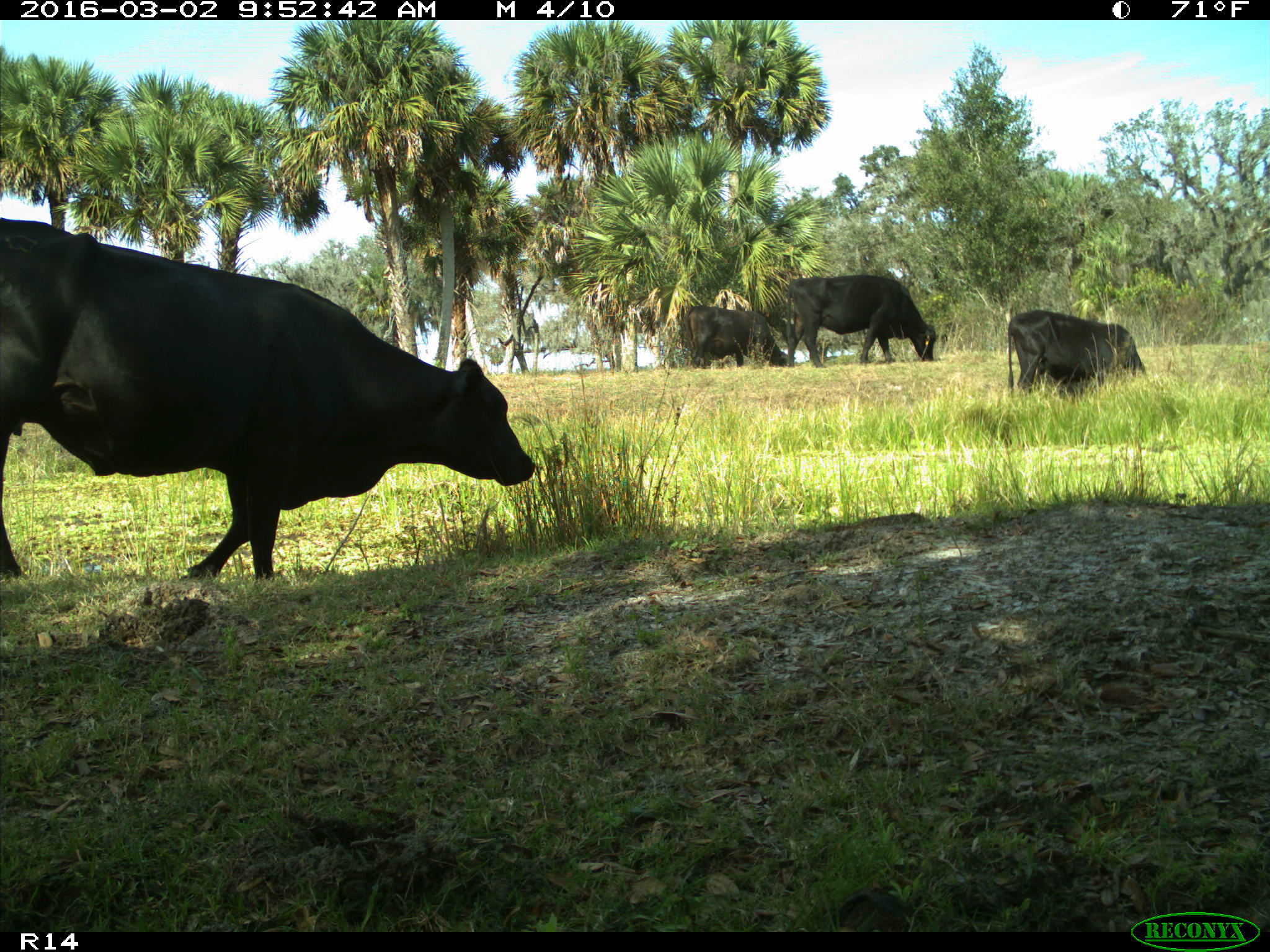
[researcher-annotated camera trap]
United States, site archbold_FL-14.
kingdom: Animalia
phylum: Chordata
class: Mammalia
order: Artiodactyla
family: Bovidae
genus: Bos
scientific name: Bos taurus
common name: domestic cow